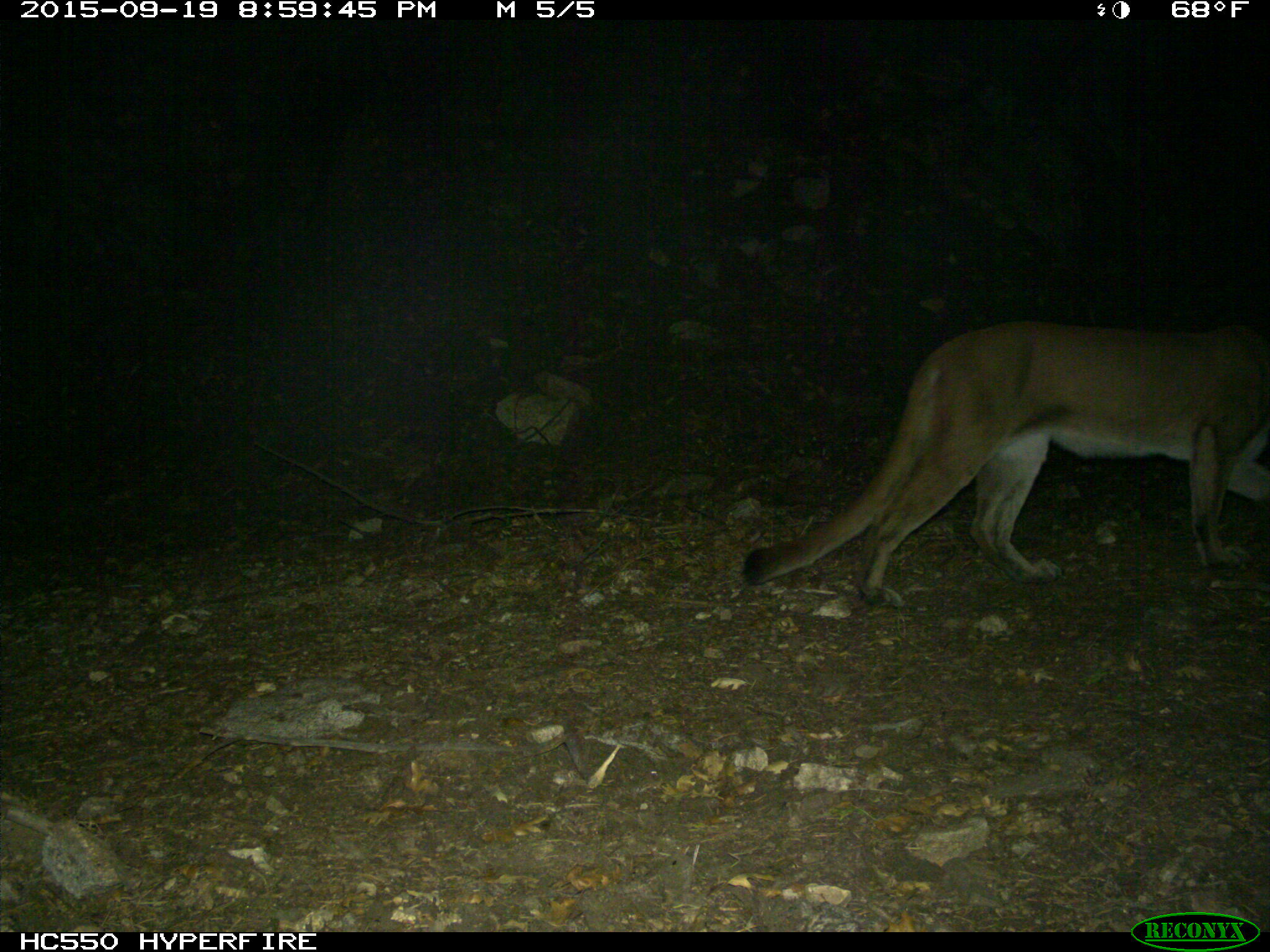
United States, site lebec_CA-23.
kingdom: Animalia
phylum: Chordata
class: Mammalia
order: Carnivora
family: Felidae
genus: Puma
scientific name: Puma concolor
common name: mountain lion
Puma concolor (mountain lion).